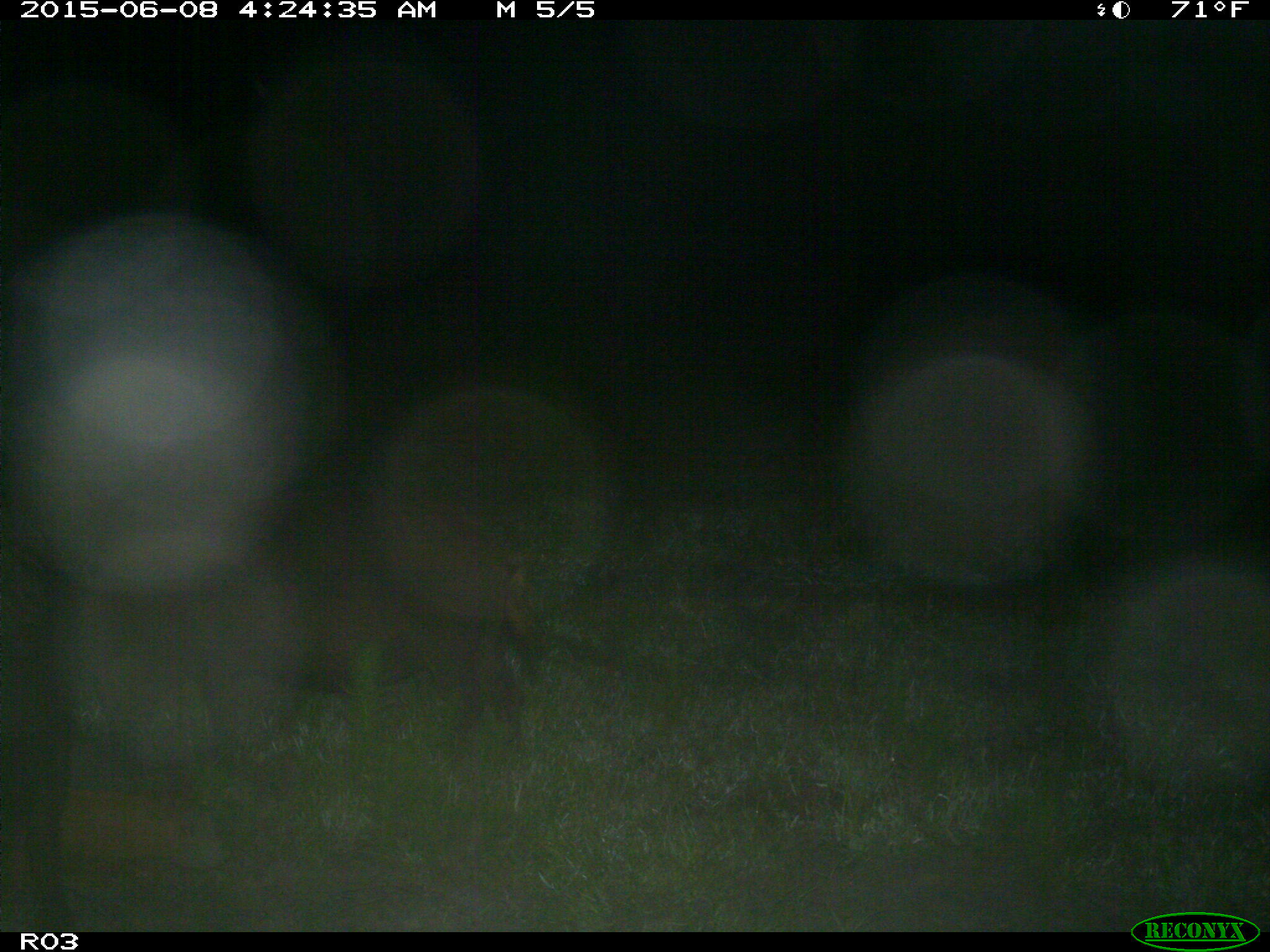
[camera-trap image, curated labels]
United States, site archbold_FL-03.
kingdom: Animalia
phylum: Chordata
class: Mammalia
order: Artiodactyla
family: Suidae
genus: Sus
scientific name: Sus scrofa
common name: wild boar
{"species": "Sus scrofa (wild boar)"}